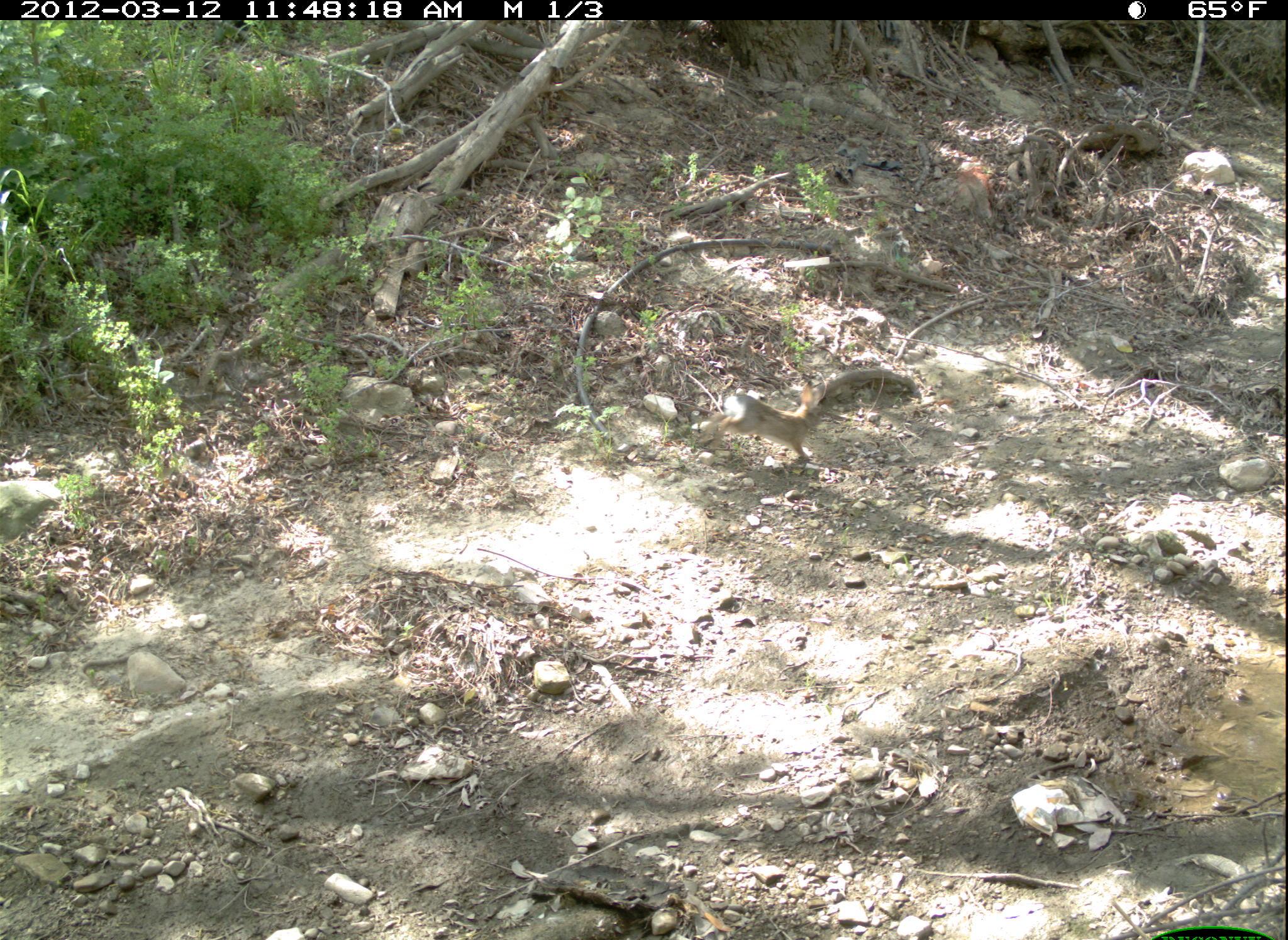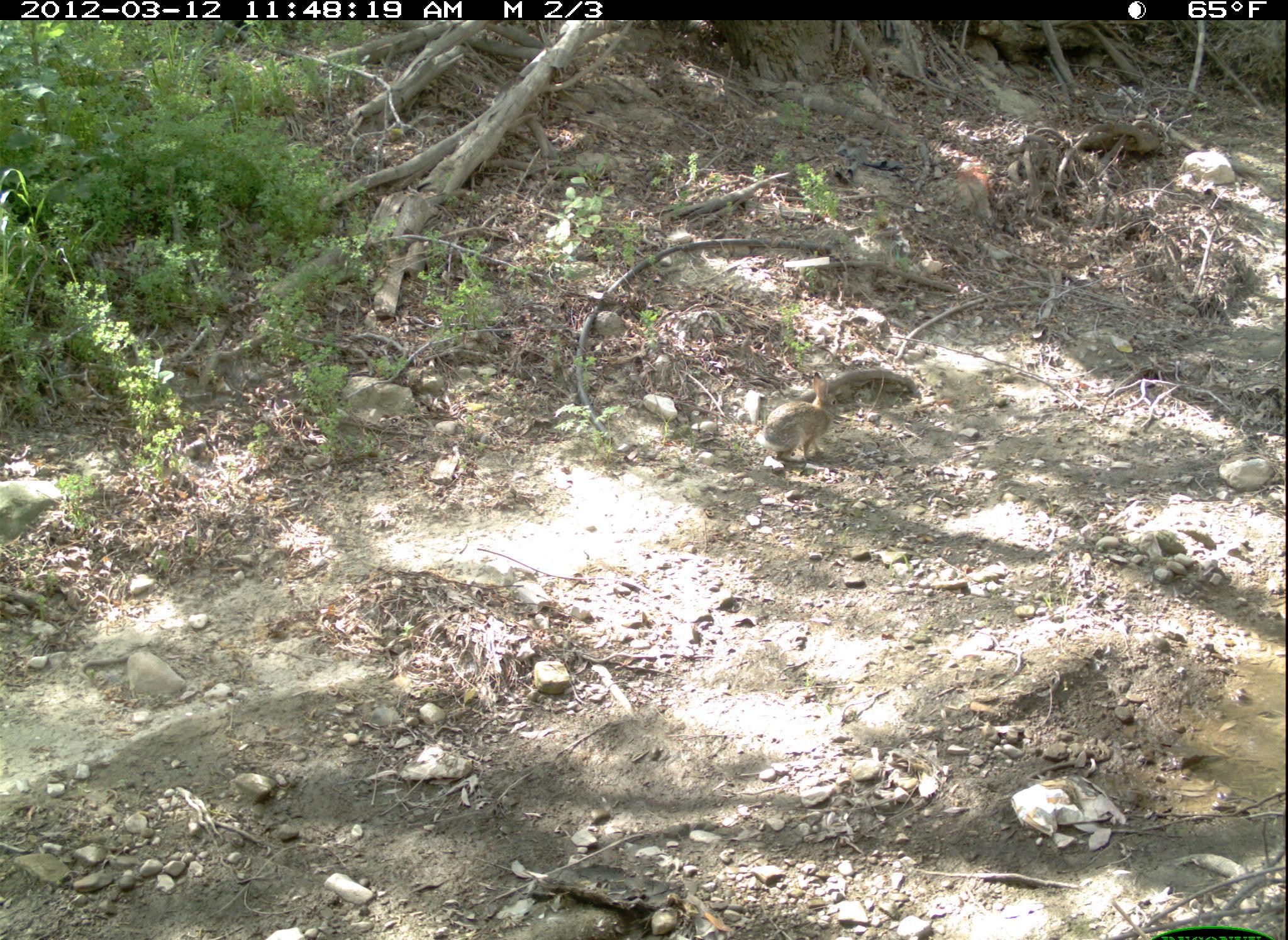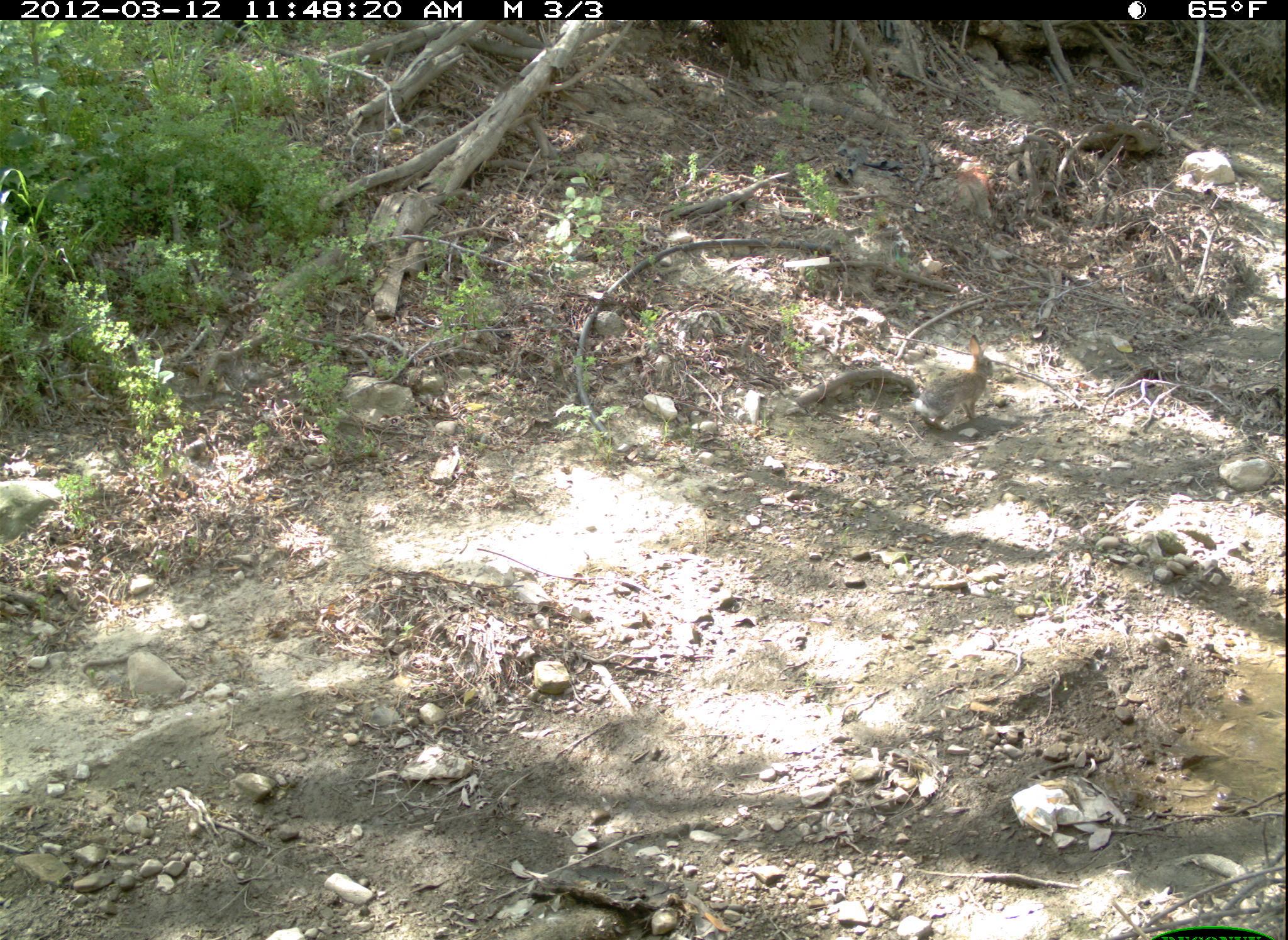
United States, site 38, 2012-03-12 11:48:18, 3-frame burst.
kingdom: Animalia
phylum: Chordata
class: Mammalia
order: Lagomorpha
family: Leporidae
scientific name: Leporidae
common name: rabbits and hares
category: rabbit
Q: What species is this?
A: Rabbit (rabbits and hares) (Leporidae).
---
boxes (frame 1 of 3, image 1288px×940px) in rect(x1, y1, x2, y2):
rabbit: rect(712, 366, 852, 469)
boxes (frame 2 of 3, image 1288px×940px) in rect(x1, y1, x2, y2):
rabbit: rect(753, 372, 848, 462)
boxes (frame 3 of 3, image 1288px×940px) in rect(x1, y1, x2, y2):
rabbit: rect(887, 324, 1034, 446)